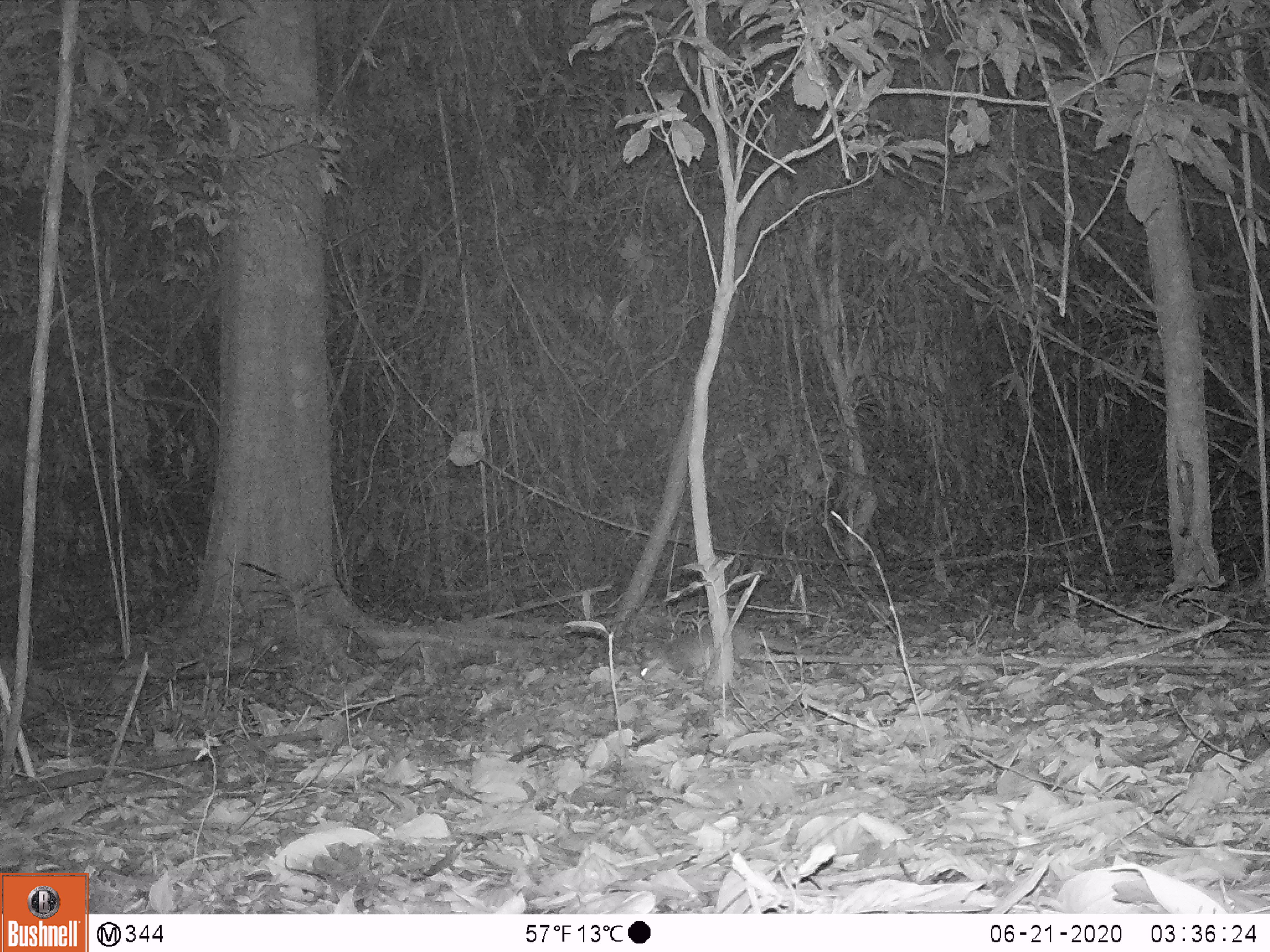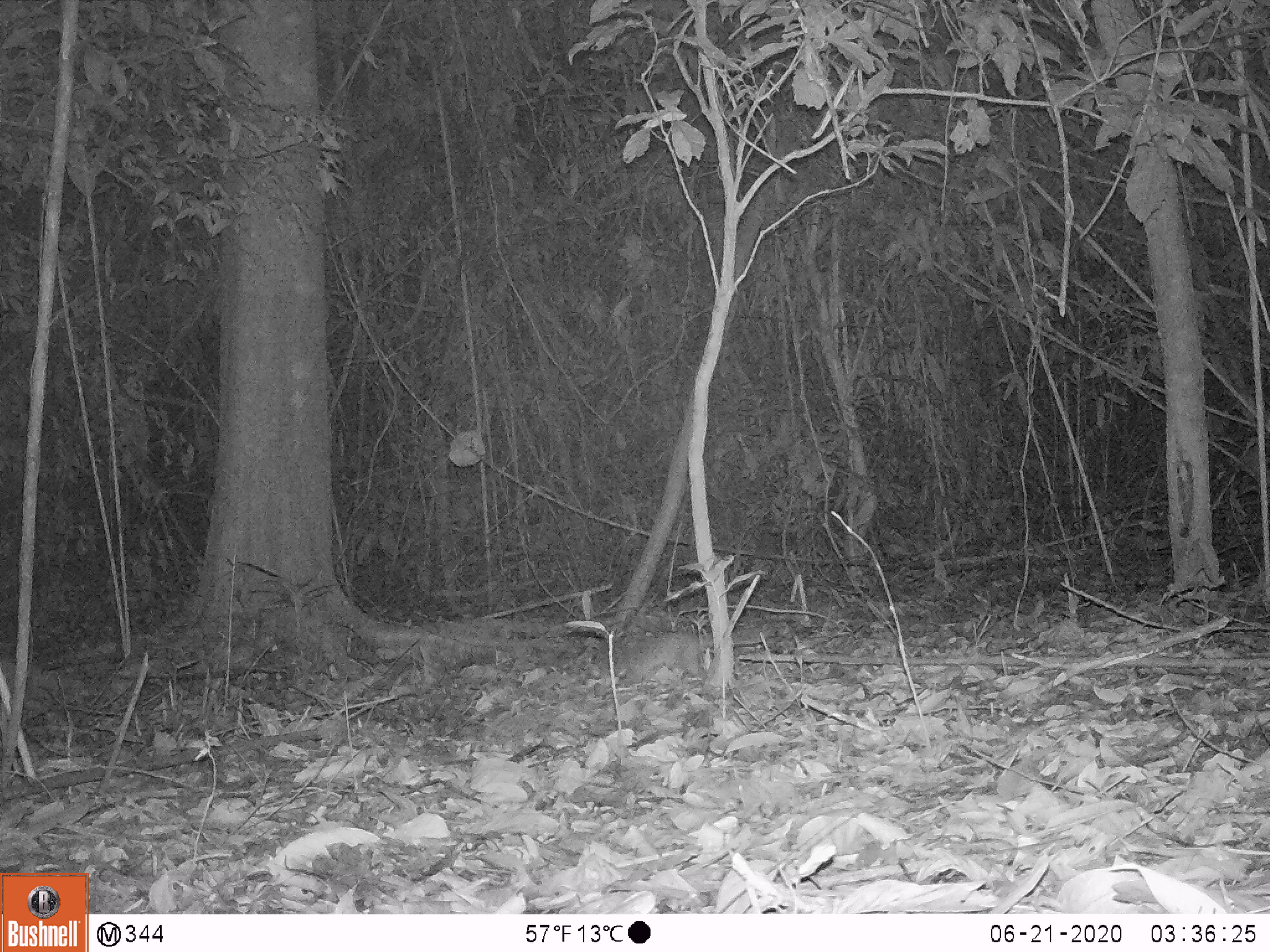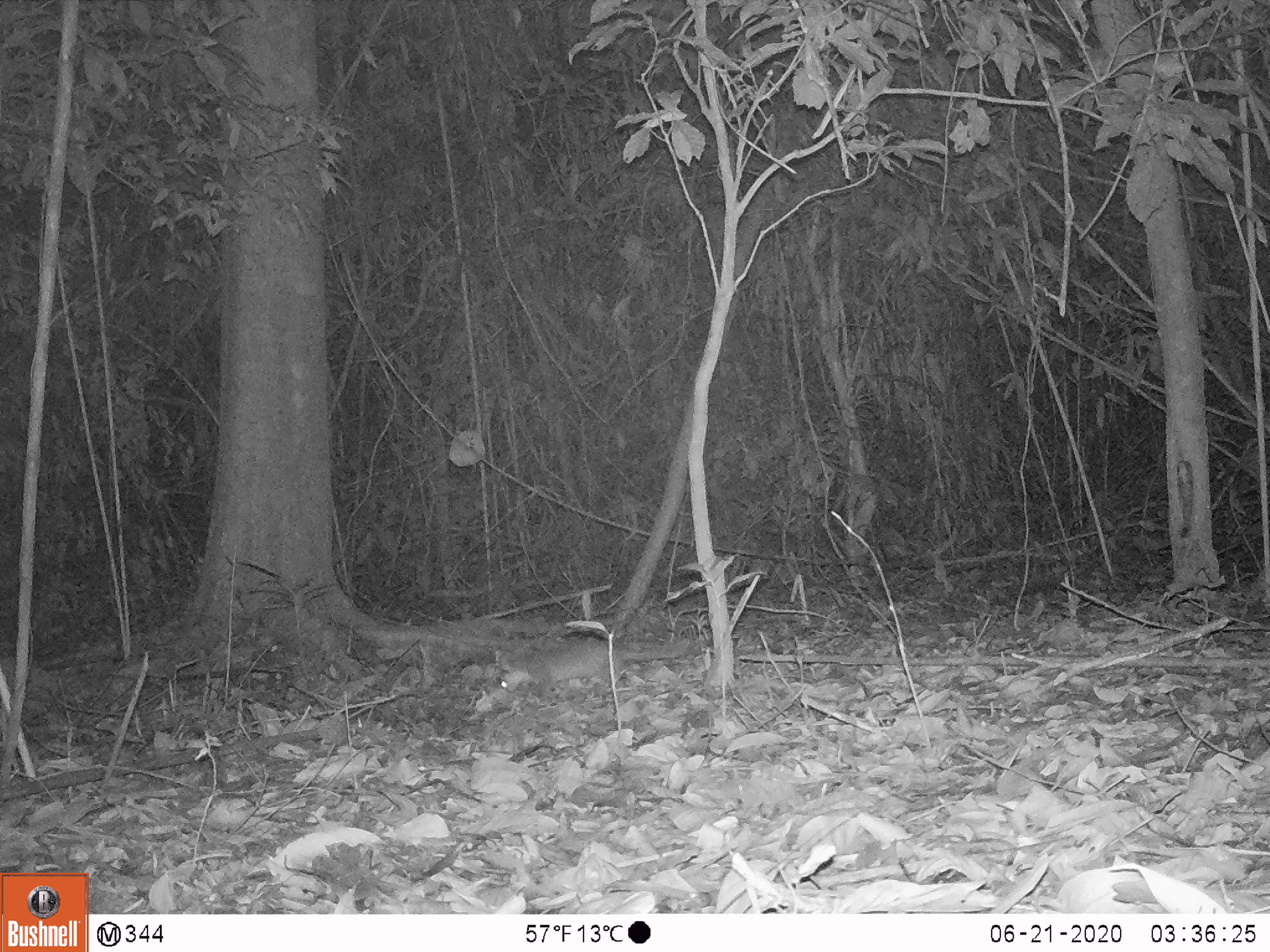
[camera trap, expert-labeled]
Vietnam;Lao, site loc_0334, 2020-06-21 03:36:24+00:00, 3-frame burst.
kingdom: Animalia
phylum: Chordata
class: Mammalia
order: Carnivora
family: Mustelidae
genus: Melogale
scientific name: Melogale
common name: ferret badger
Ferret badger (Melogale). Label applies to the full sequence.